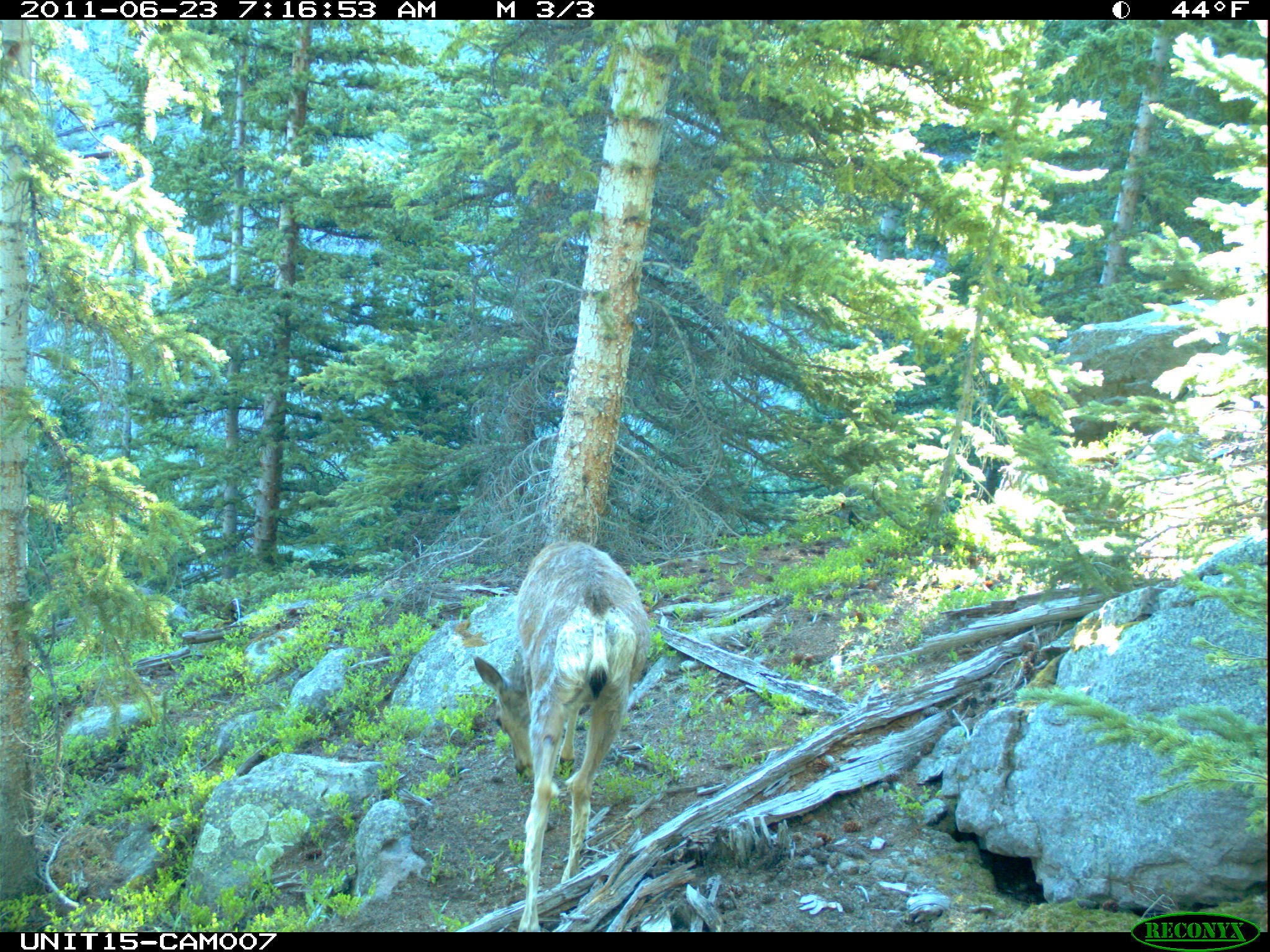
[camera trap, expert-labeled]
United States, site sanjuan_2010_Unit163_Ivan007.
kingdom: Animalia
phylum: Chordata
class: Mammalia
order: Artiodactyla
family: Cervidae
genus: Odocoileus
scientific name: Odocoileus hemionus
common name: mule deer